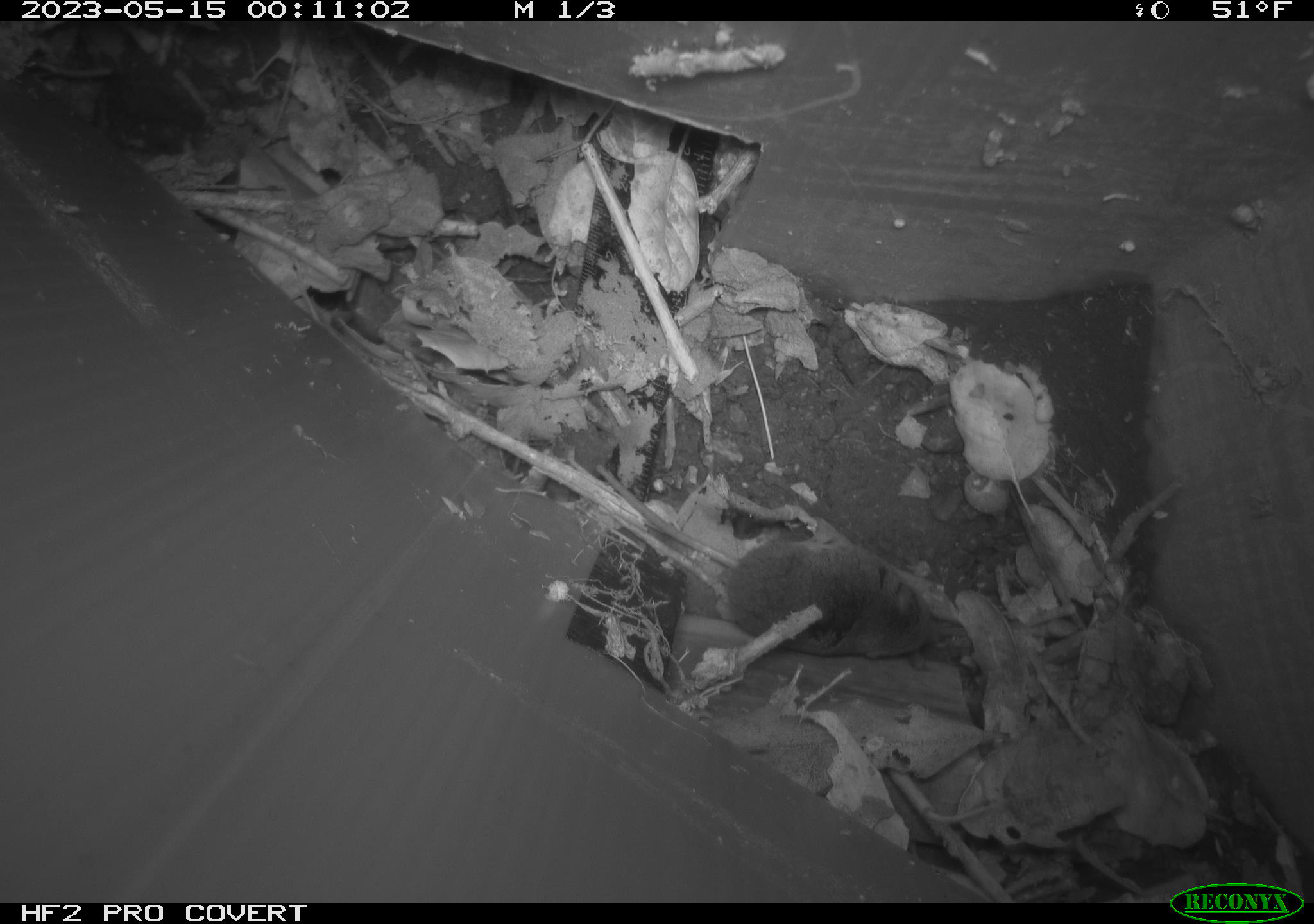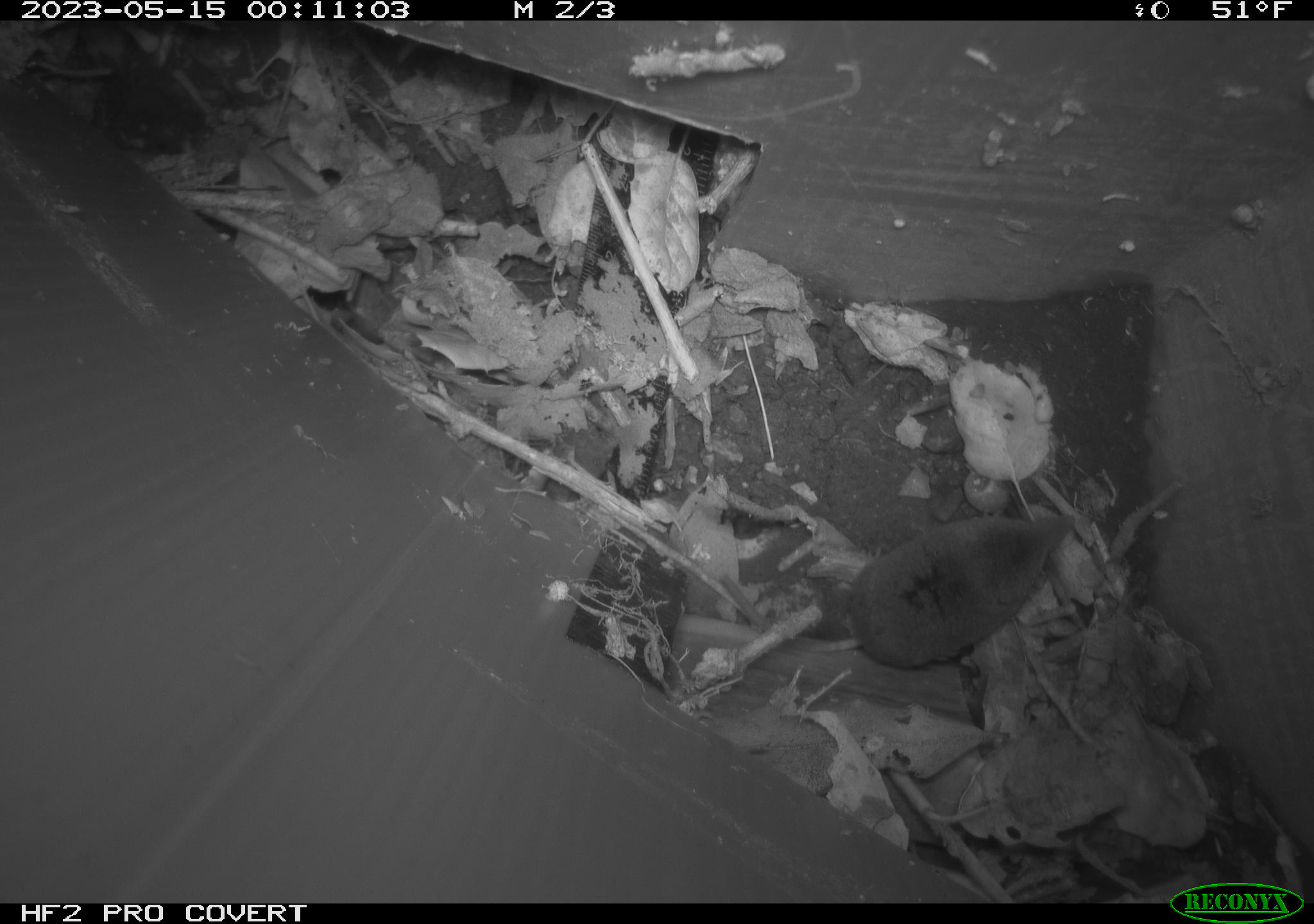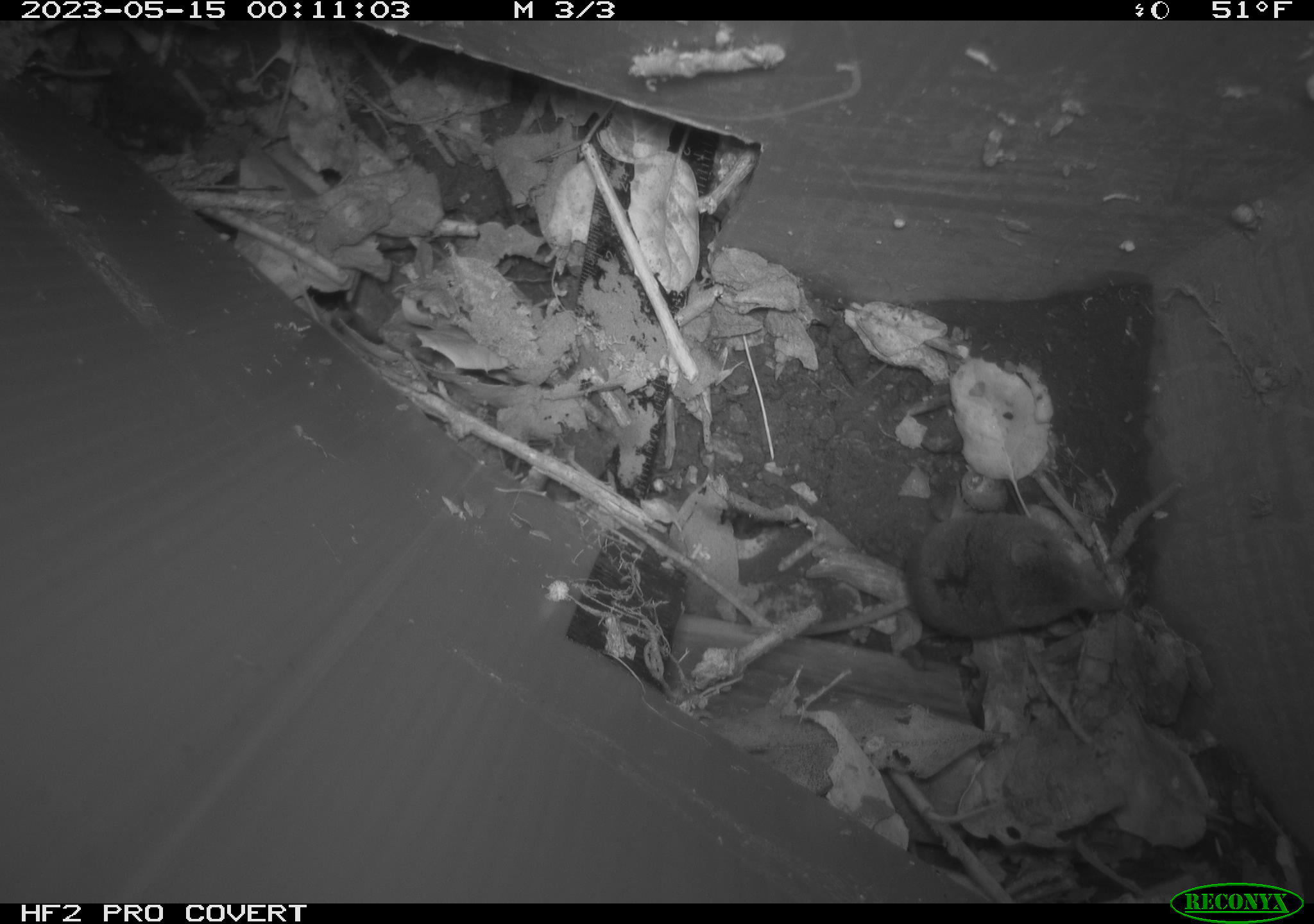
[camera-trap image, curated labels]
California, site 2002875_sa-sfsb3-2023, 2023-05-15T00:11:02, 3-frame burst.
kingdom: Animalia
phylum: Chordata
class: Mammalia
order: Eulipotyphla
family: Soricidae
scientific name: Soricidae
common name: shrews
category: soricidae family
Soricidae family (shrews) (Soricidae).